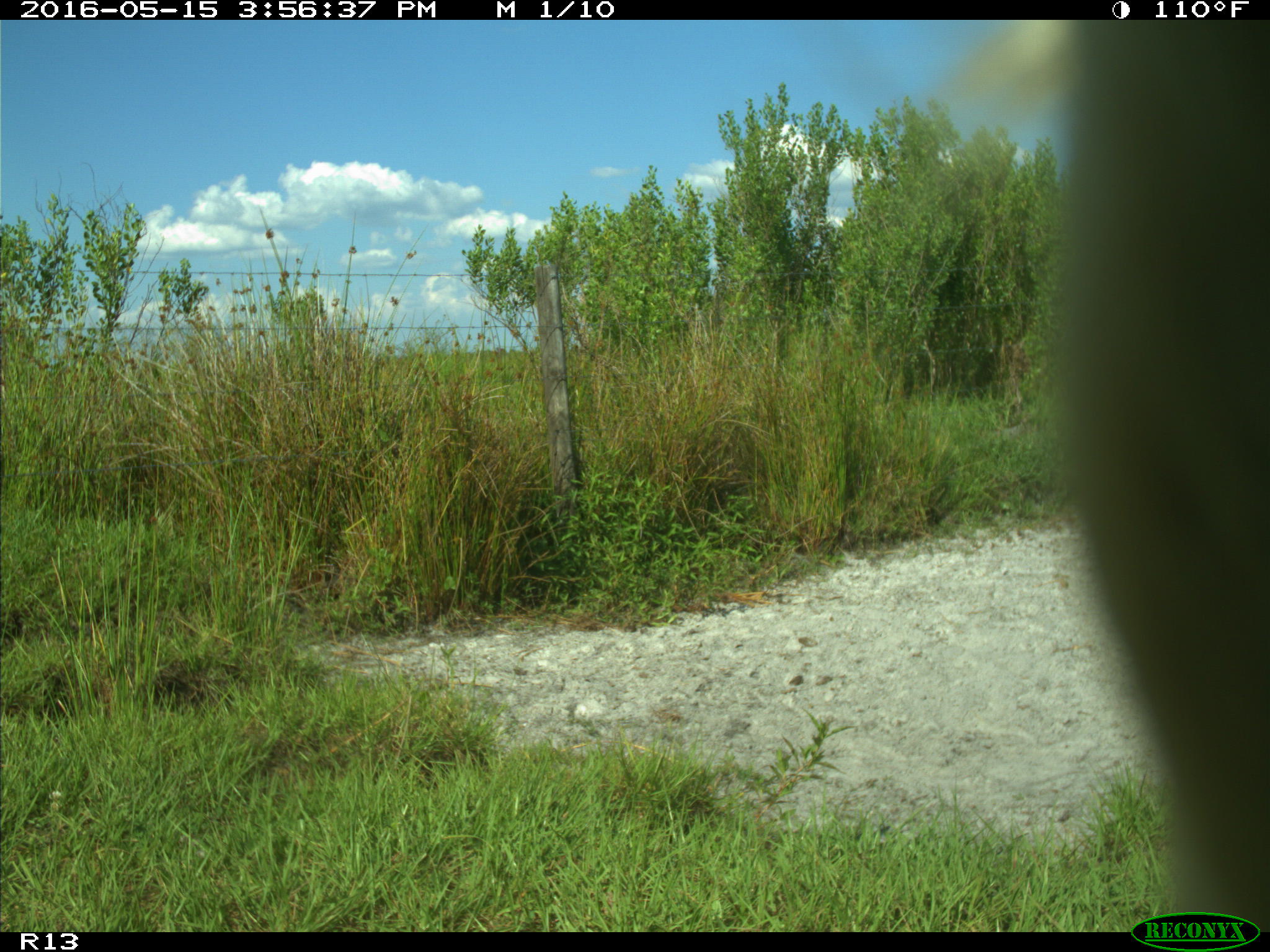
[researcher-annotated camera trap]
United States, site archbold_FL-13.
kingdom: Animalia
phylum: Chordata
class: Mammalia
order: Artiodactyla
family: Bovidae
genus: Bos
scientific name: Bos taurus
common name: domestic cow